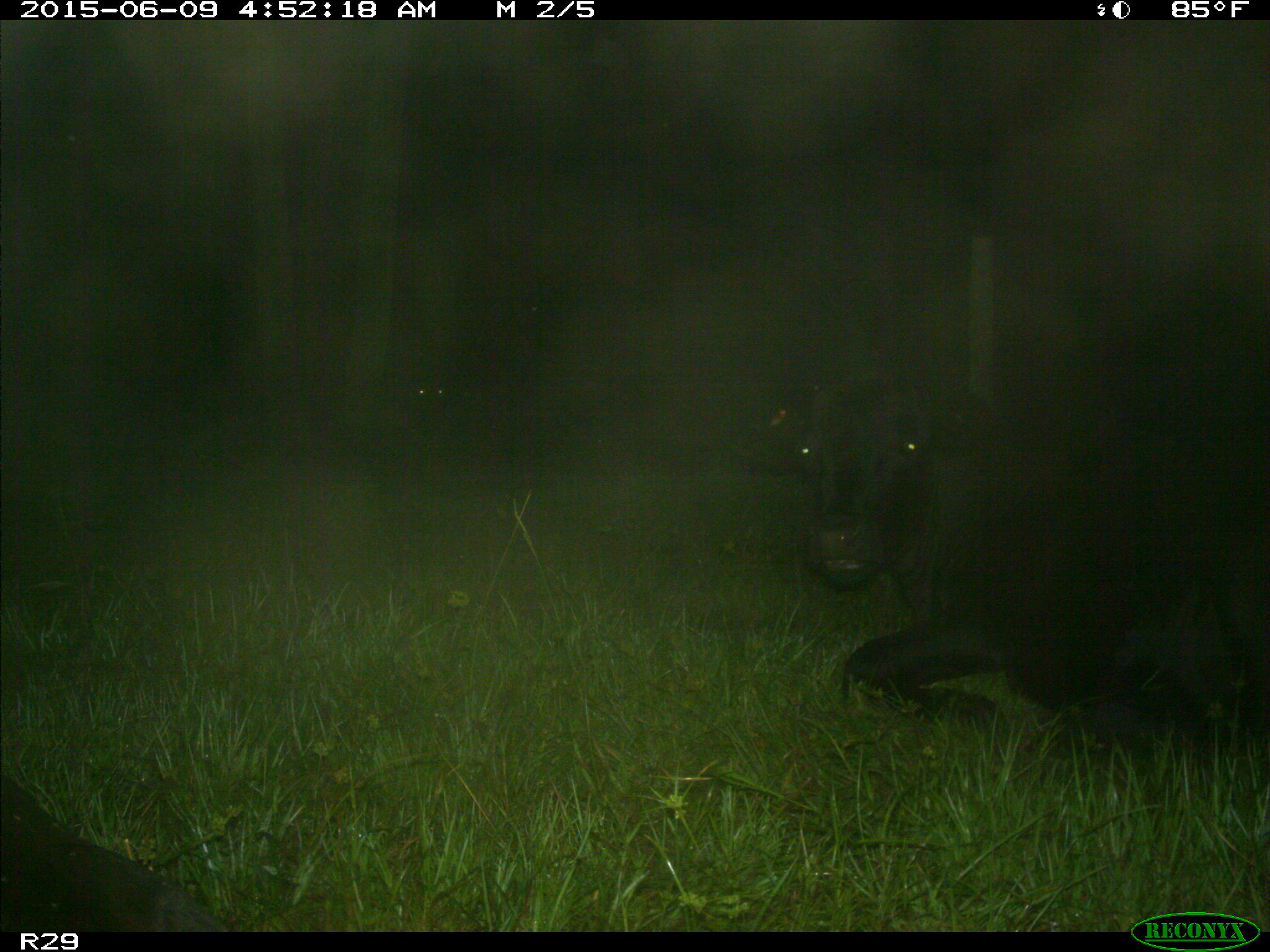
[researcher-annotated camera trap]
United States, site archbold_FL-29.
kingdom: Animalia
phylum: Chordata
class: Mammalia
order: Artiodactyla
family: Bovidae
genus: Bos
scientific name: Bos taurus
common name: domestic cow